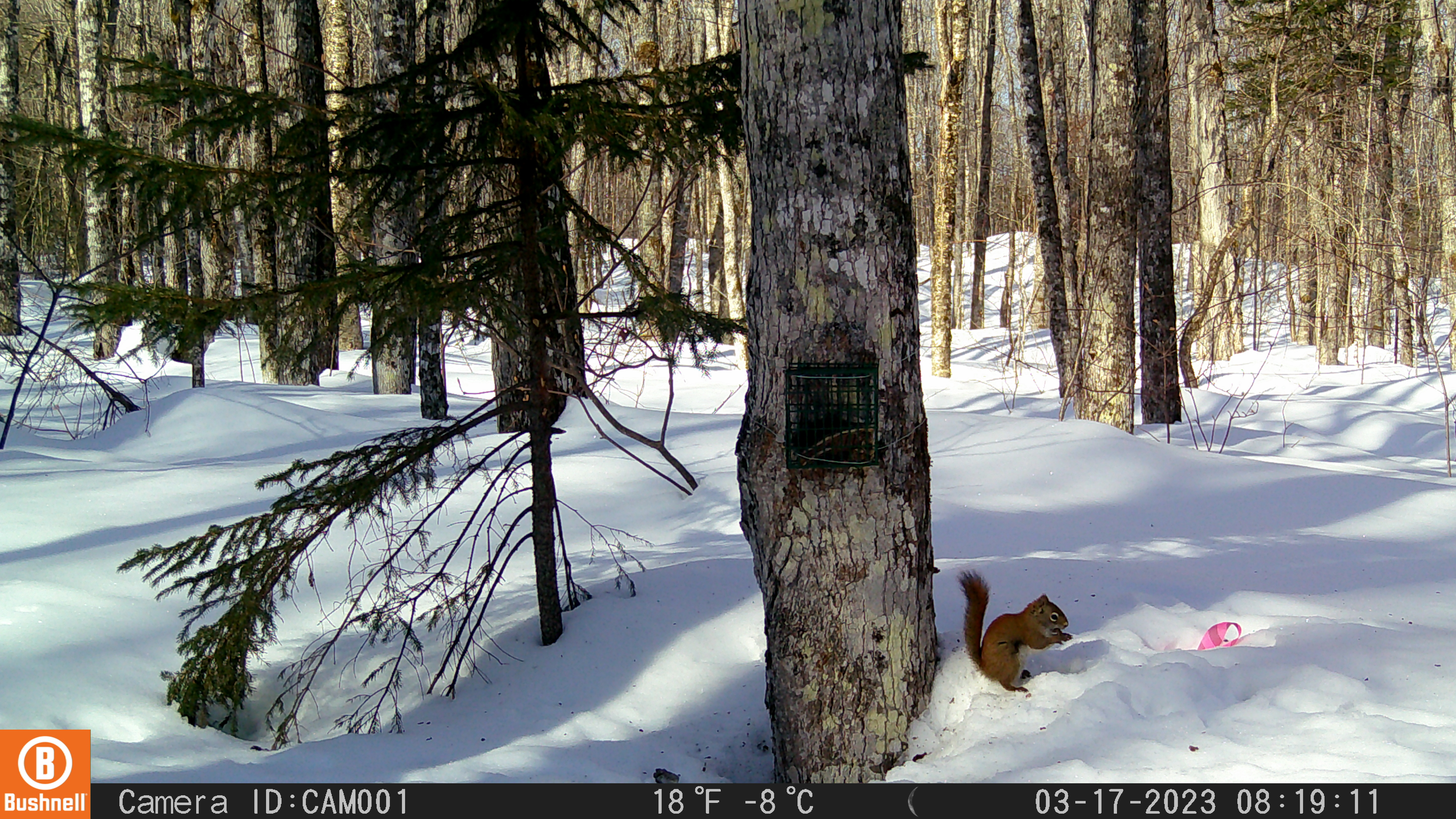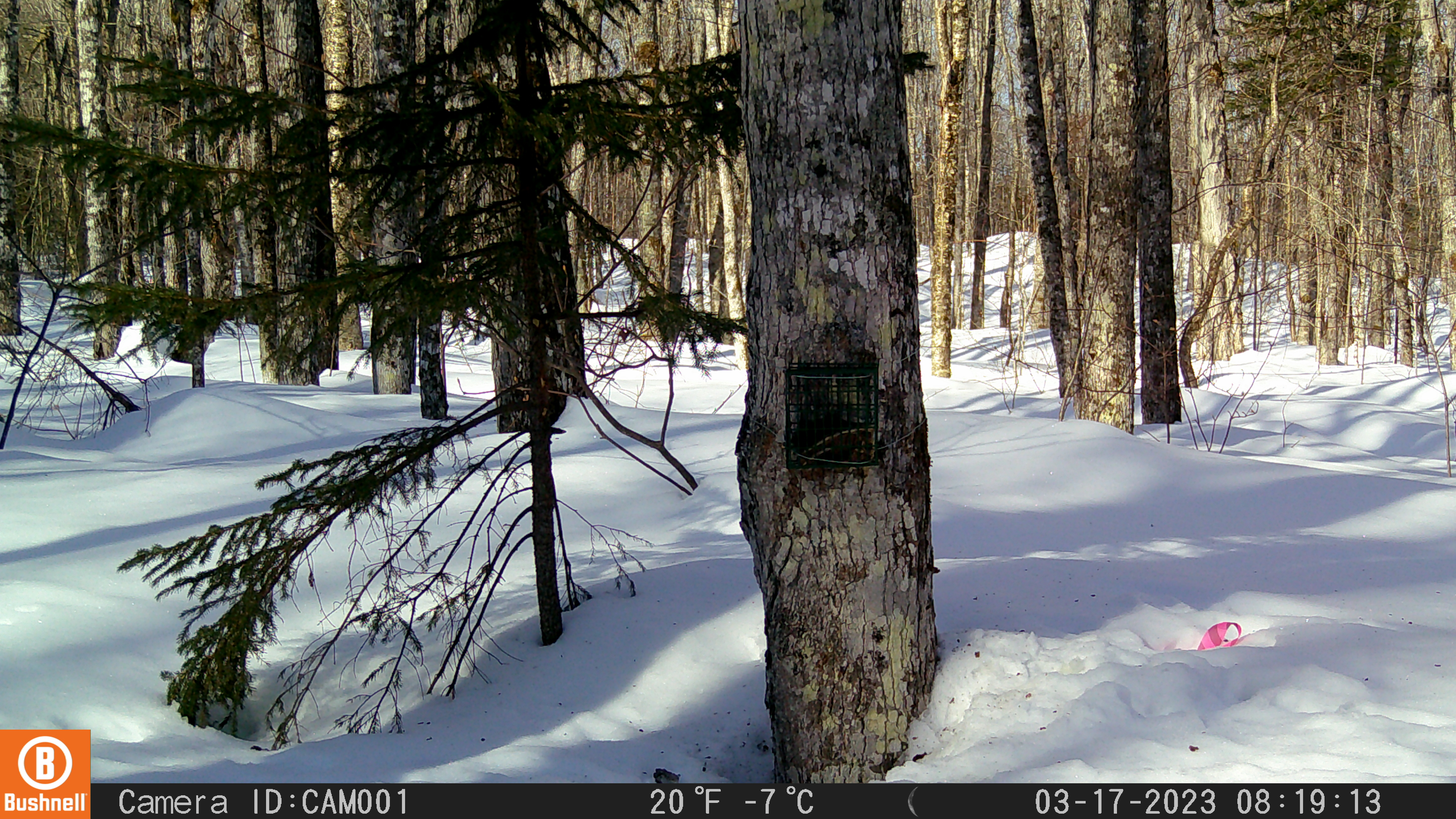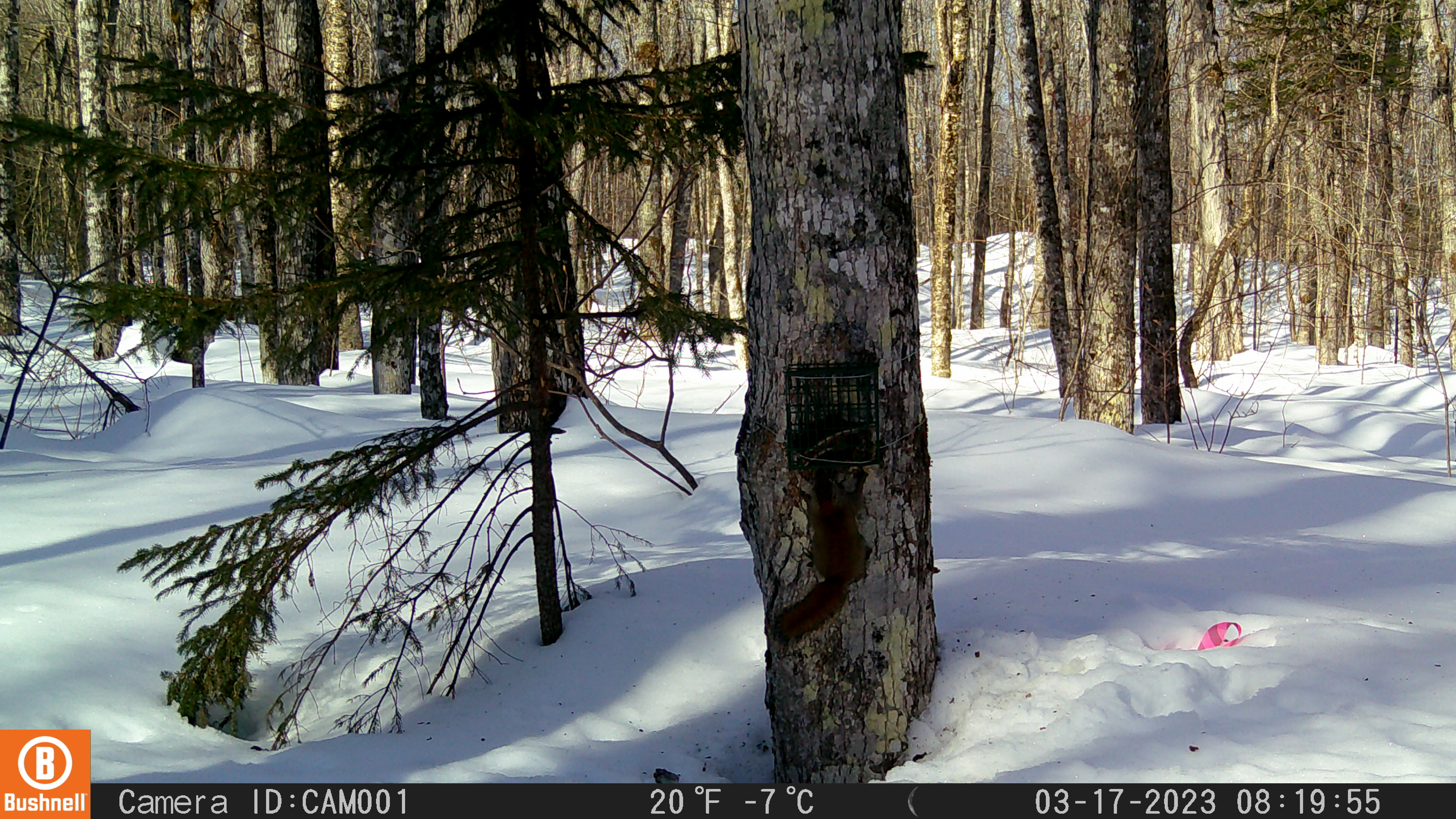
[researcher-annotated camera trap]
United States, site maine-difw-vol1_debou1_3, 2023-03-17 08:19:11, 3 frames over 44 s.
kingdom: Animalia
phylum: Chordata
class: Mammalia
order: Rodentia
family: Sciuridae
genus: Tamiasciurus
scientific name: Tamiasciurus hudsonicus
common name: red squirrel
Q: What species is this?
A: Red squirrel (Tamiasciurus hudsonicus).